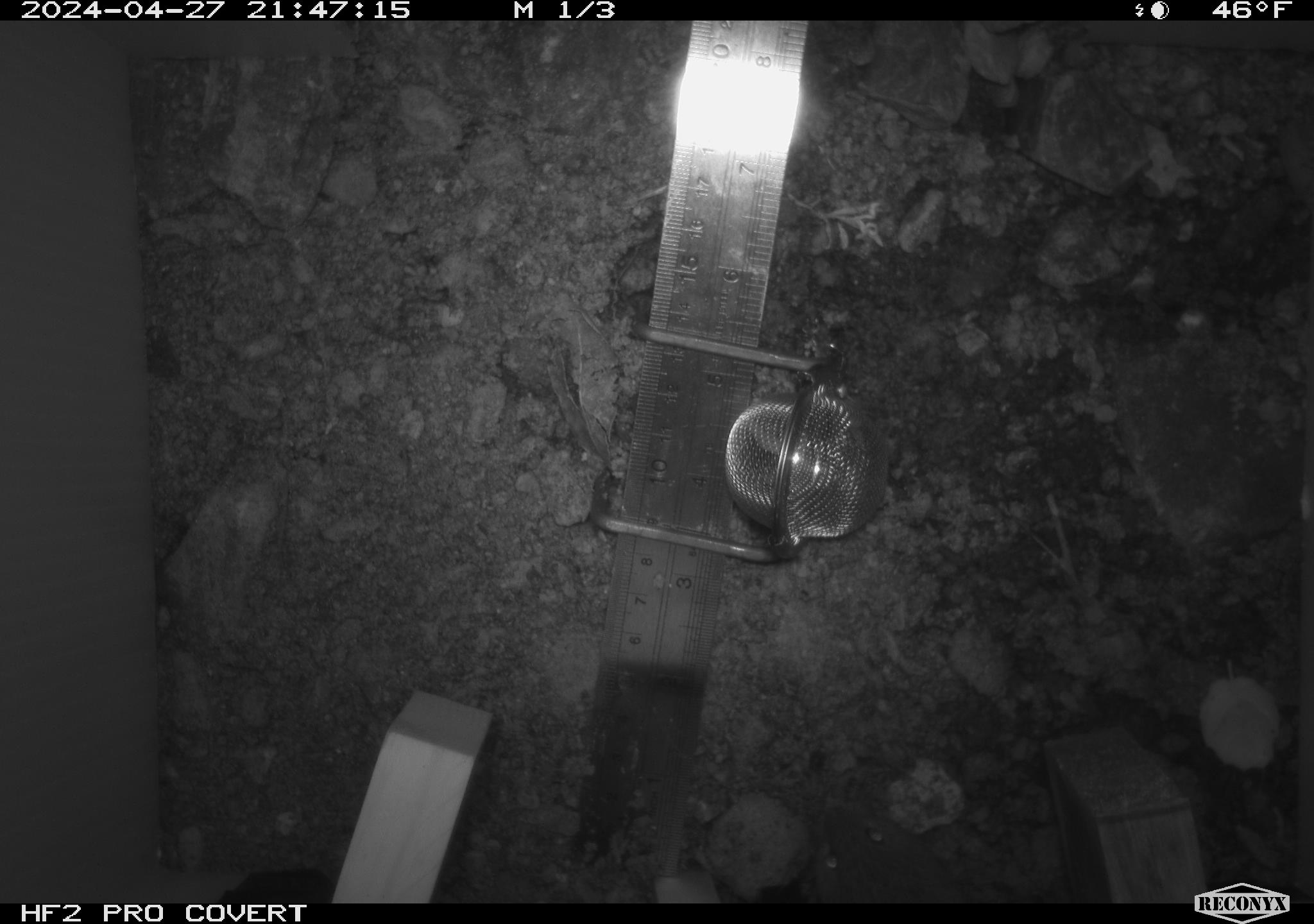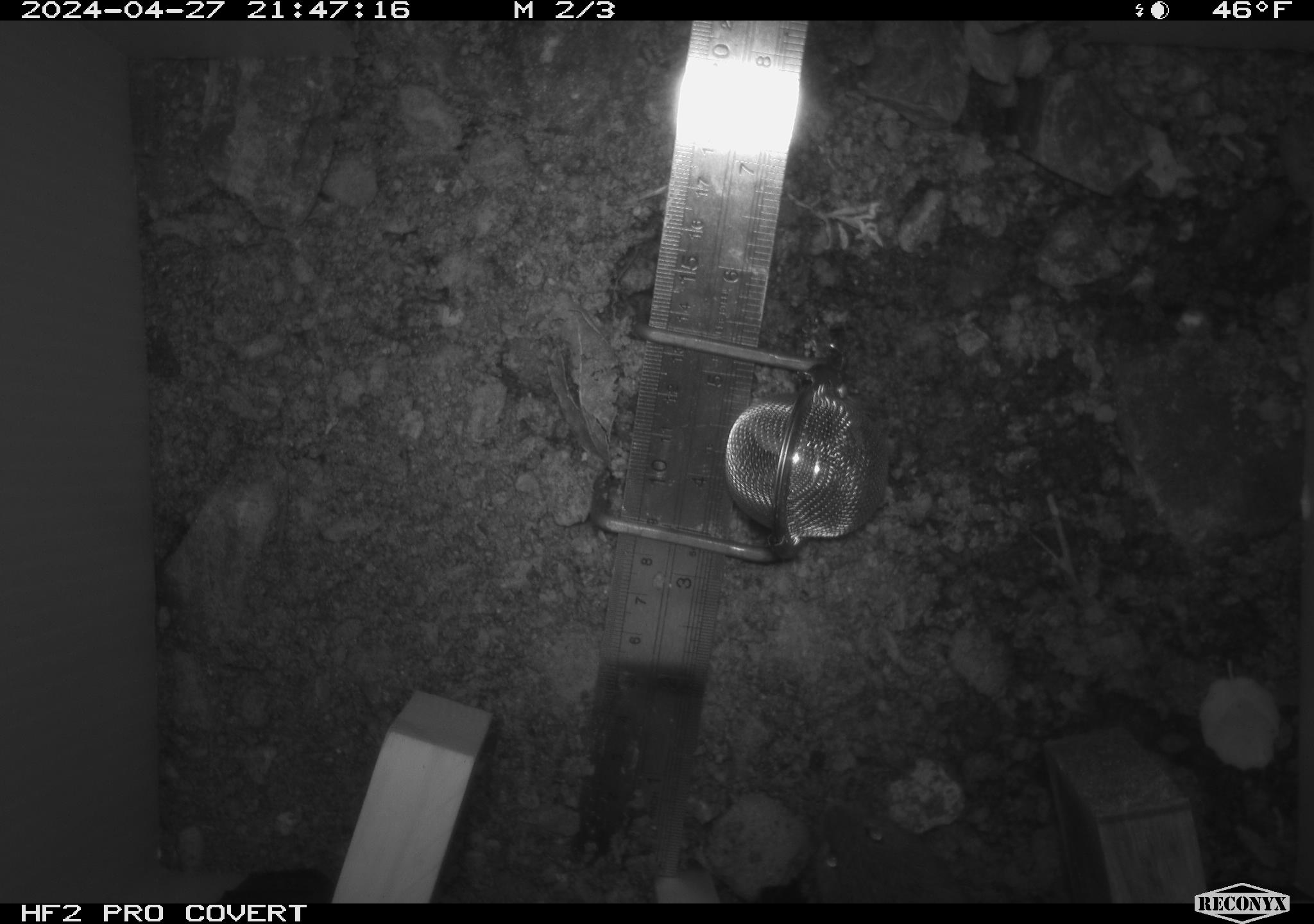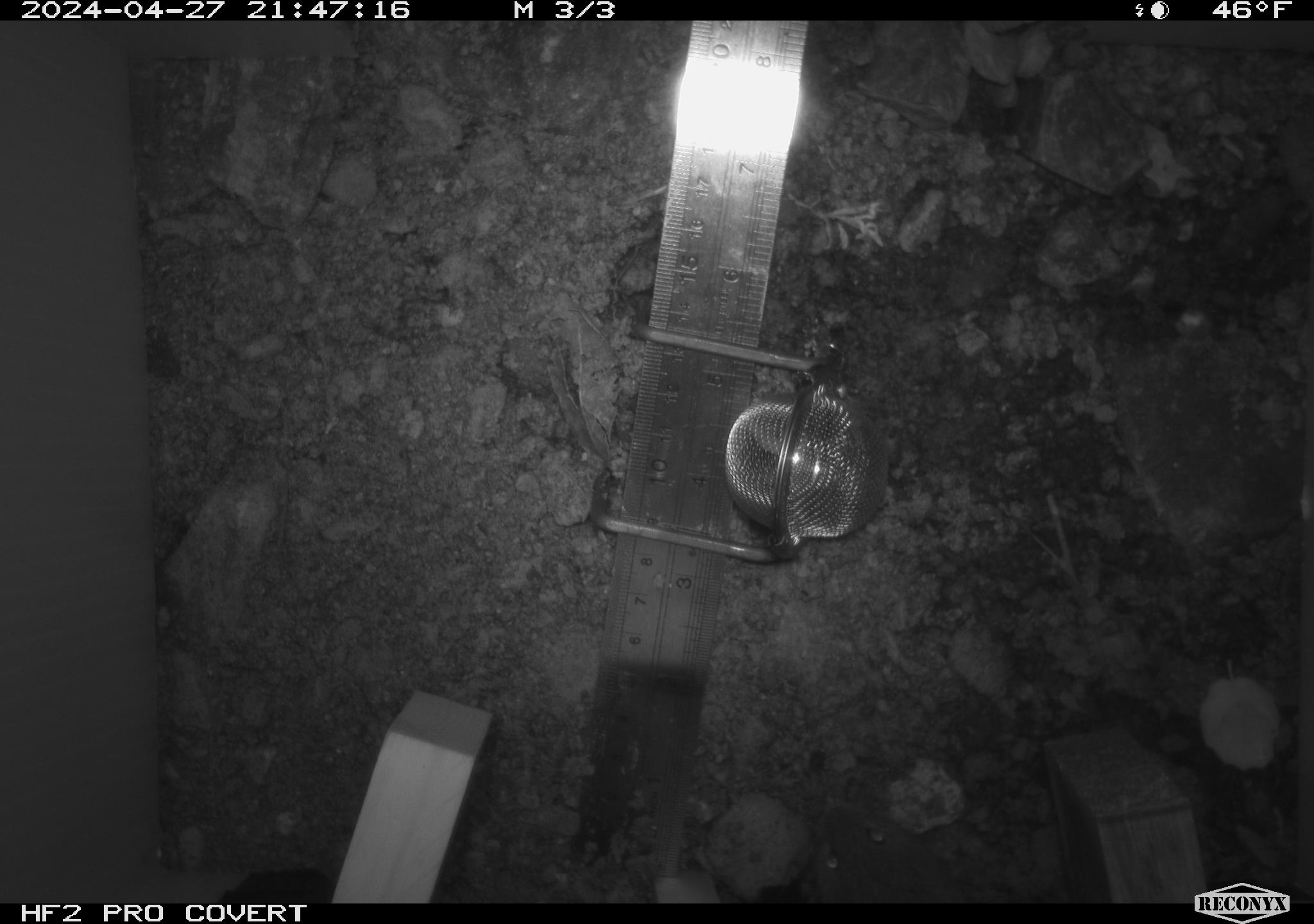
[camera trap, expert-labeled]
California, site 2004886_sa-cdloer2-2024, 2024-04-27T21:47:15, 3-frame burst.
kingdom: Animalia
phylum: Chordata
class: Mammalia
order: Rodentia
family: Cricetidae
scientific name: Arvicolinae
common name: voles, lemmings, and muskrats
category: arvicolinae subfamily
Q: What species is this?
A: Arvicolinae subfamily (voles, lemmings, and muskrats) (Arvicolinae).